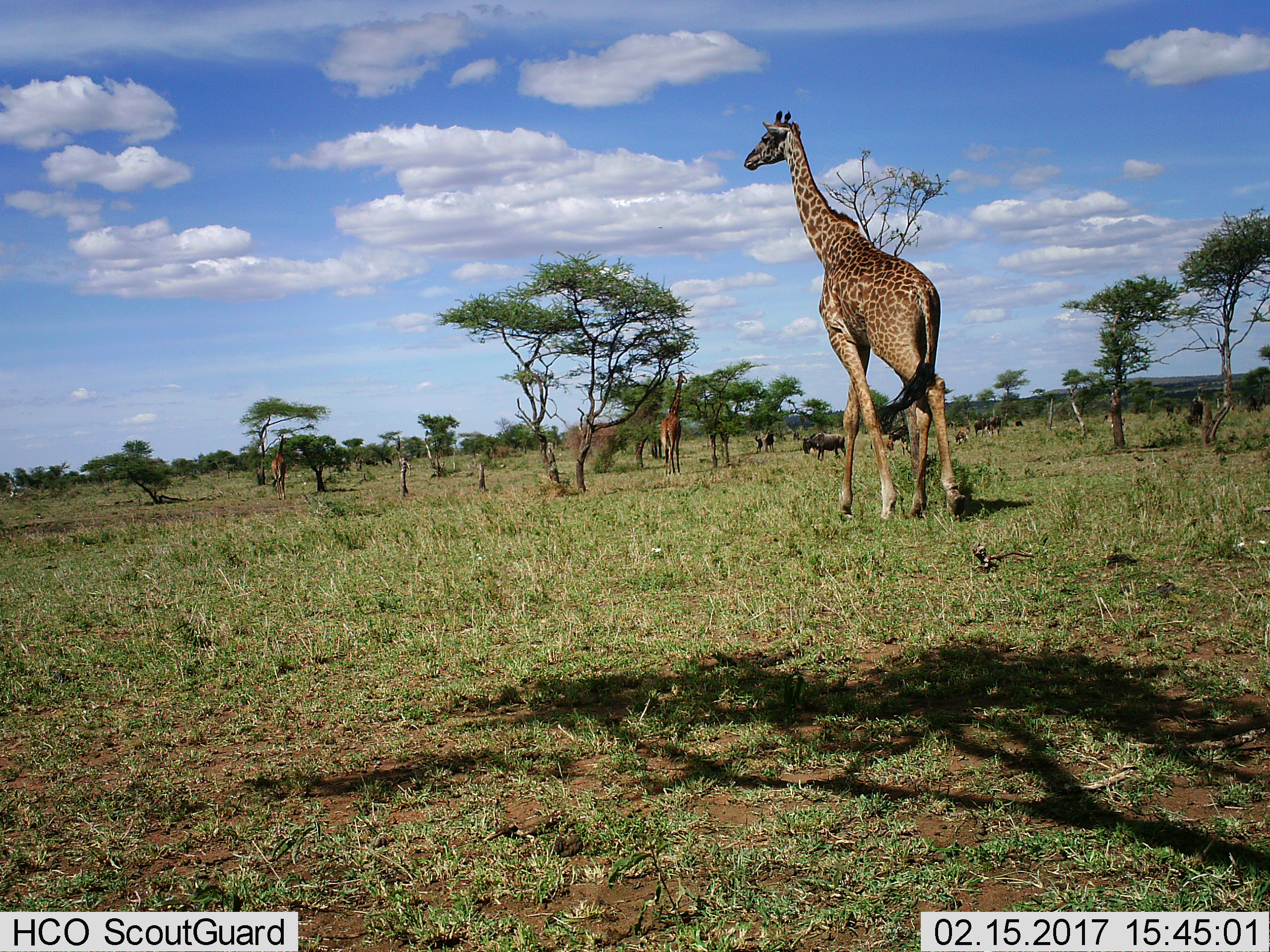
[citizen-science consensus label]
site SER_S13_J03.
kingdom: Animalia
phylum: Chordata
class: Mammalia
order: Artiodactyla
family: Giraffidae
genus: Giraffa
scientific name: Giraffa camelopardalis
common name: giraffe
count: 3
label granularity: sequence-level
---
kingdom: Animalia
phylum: Chordata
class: Mammalia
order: Artiodactyla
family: Bovidae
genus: Connochaetes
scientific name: Connochaetes taurinus taurinus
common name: blue wildebeest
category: wildebeestblue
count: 5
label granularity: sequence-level